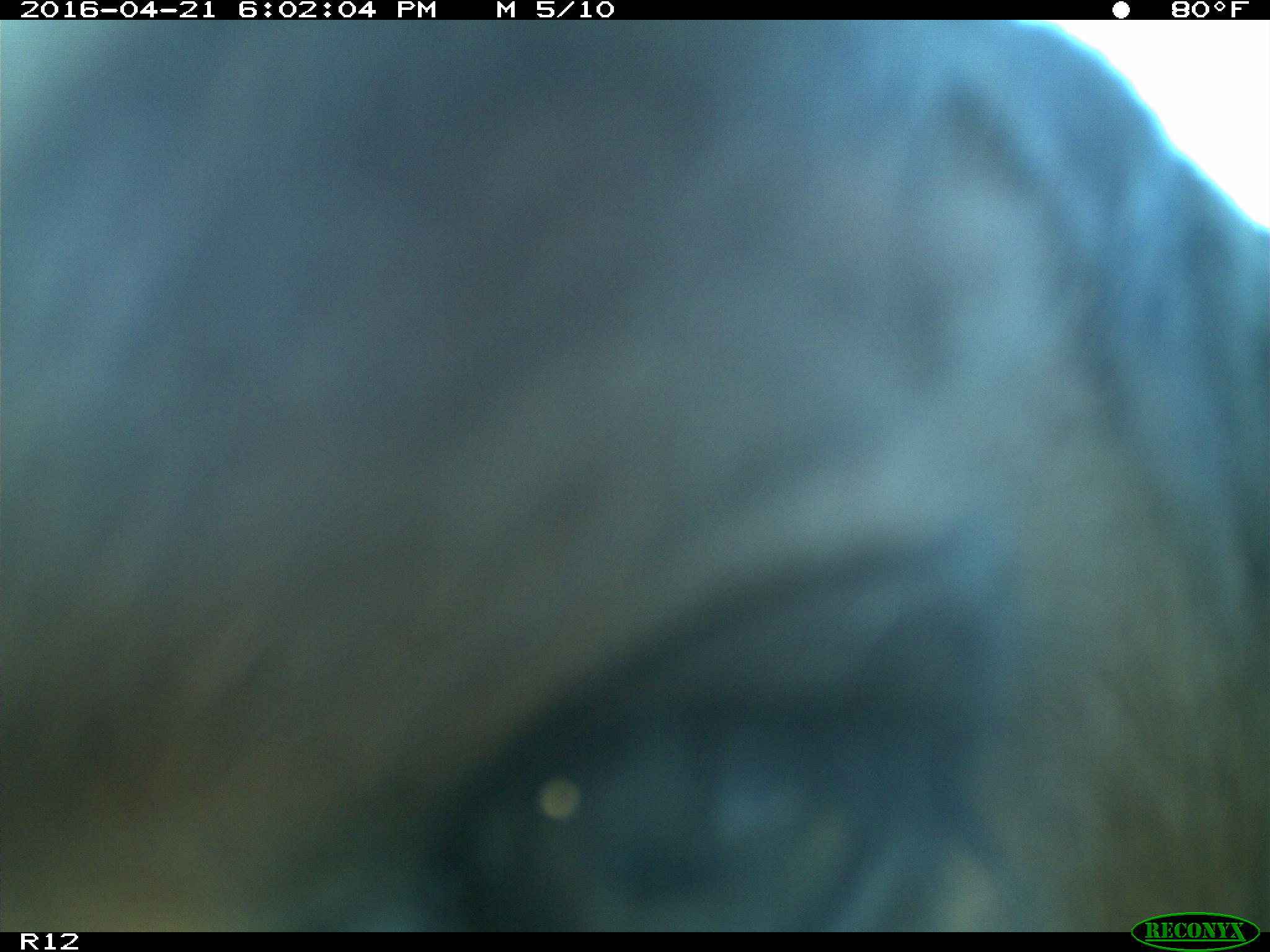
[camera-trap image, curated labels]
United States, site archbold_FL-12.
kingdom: Animalia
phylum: Chordata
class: Mammalia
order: Artiodactyla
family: Bovidae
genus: Bos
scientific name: Bos taurus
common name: domestic cow